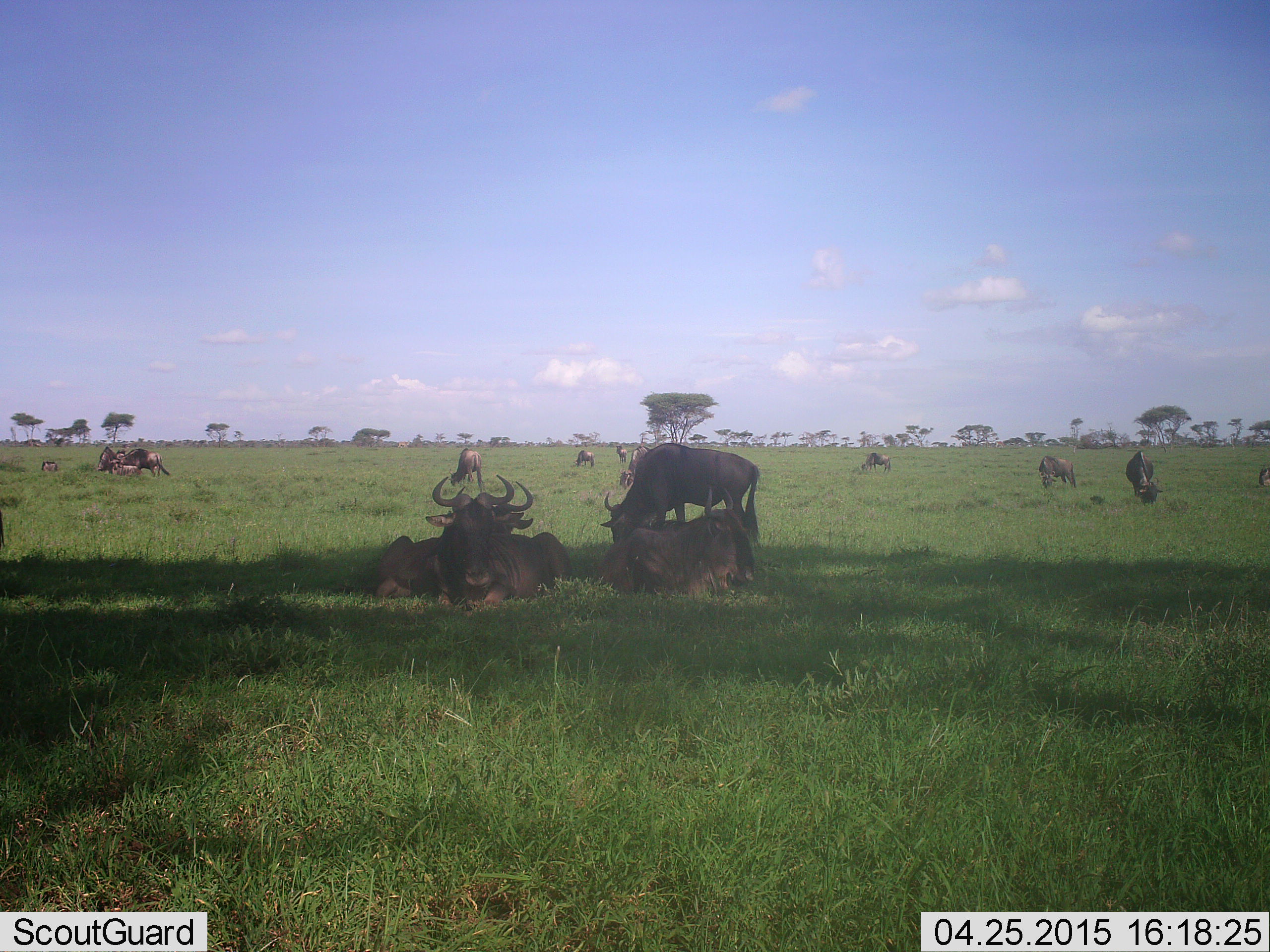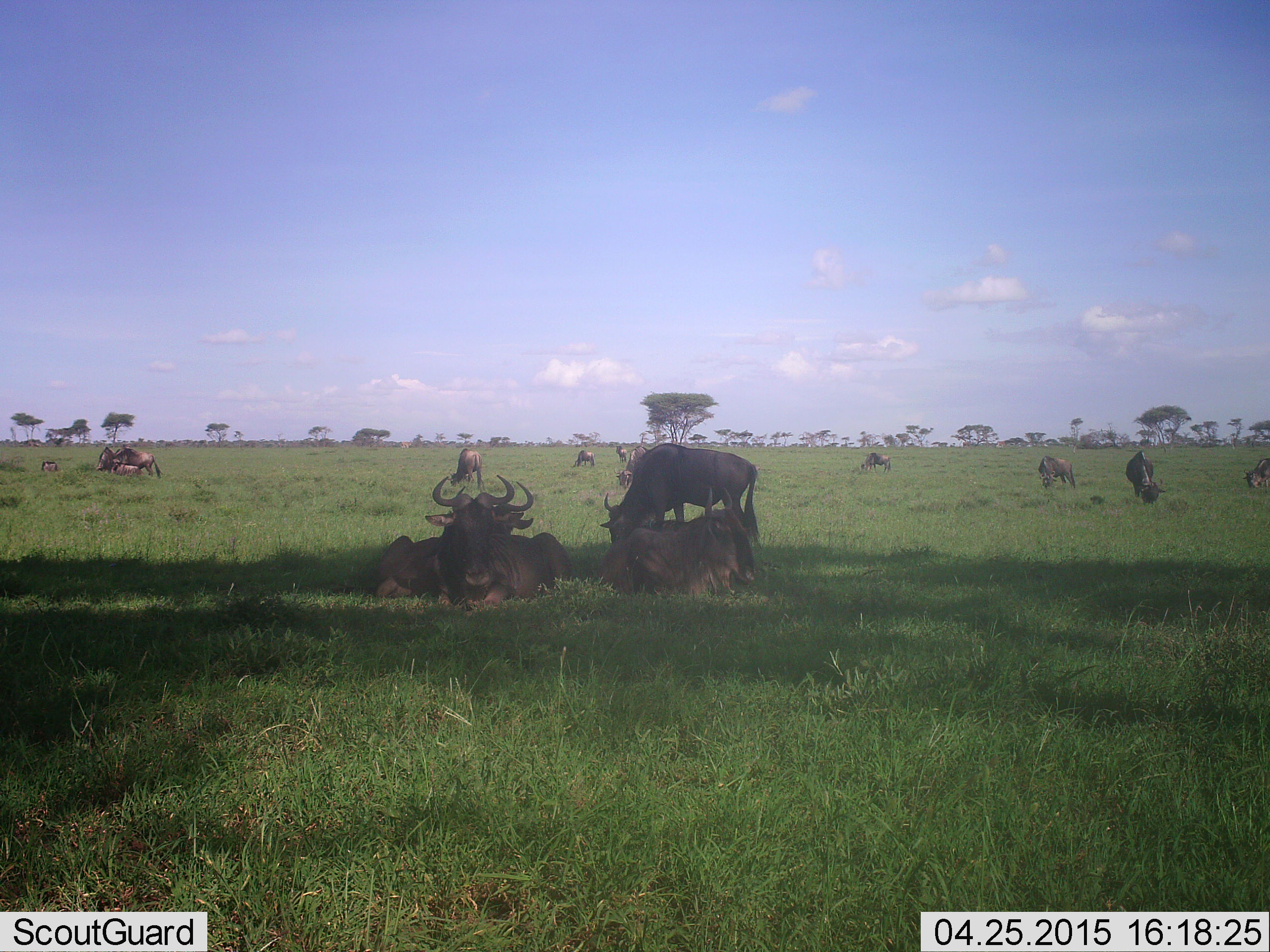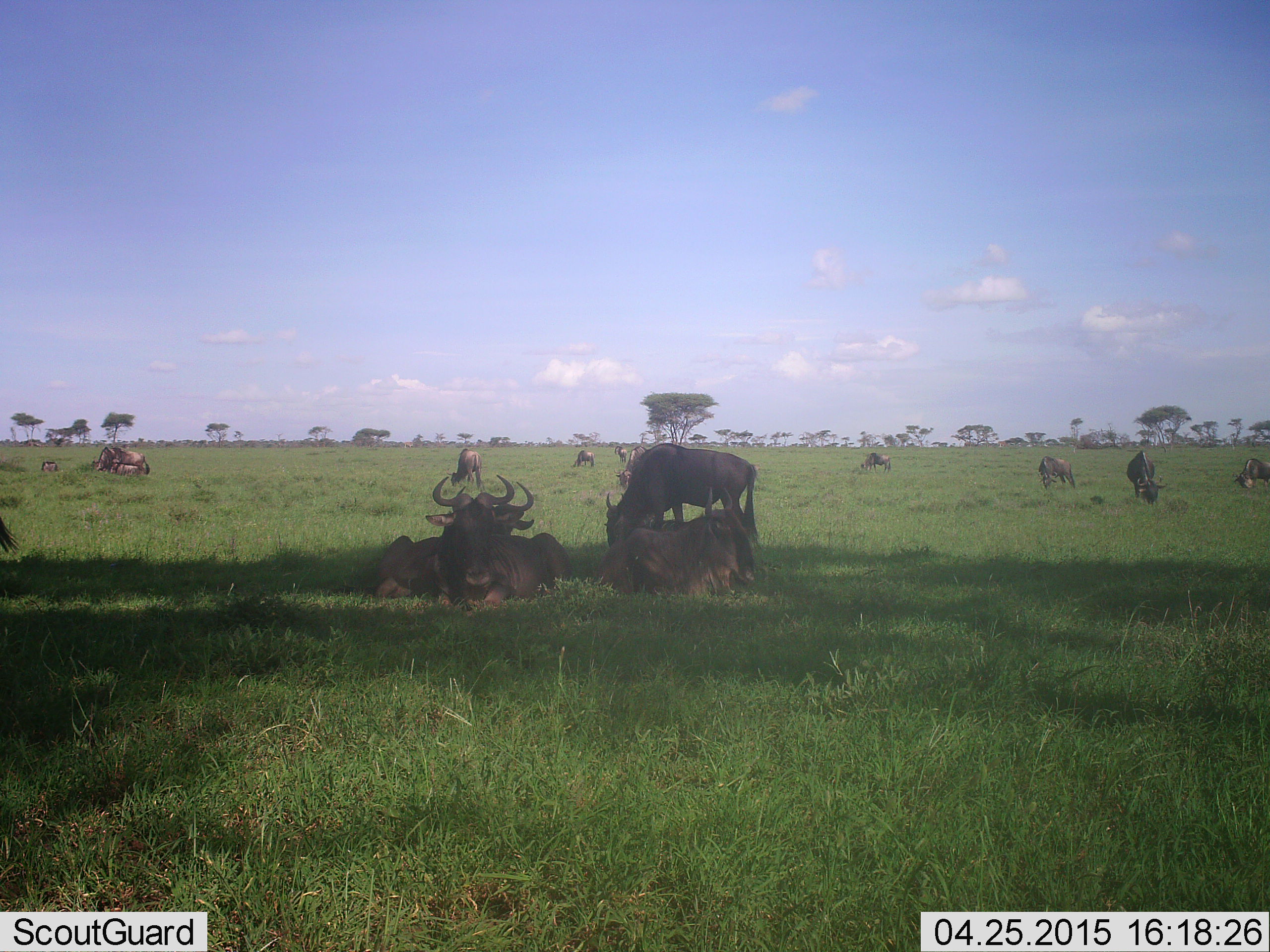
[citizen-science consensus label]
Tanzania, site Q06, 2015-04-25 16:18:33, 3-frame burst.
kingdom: Animalia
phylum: Chordata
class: Mammalia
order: Artiodactyla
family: Bovidae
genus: Connochaetes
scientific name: Connochaetes taurinus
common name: blue wildebeest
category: wildebeest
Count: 11-50.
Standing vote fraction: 70%.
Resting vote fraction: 100%.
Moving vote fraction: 30%.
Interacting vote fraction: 20%.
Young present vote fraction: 10%.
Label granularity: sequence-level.